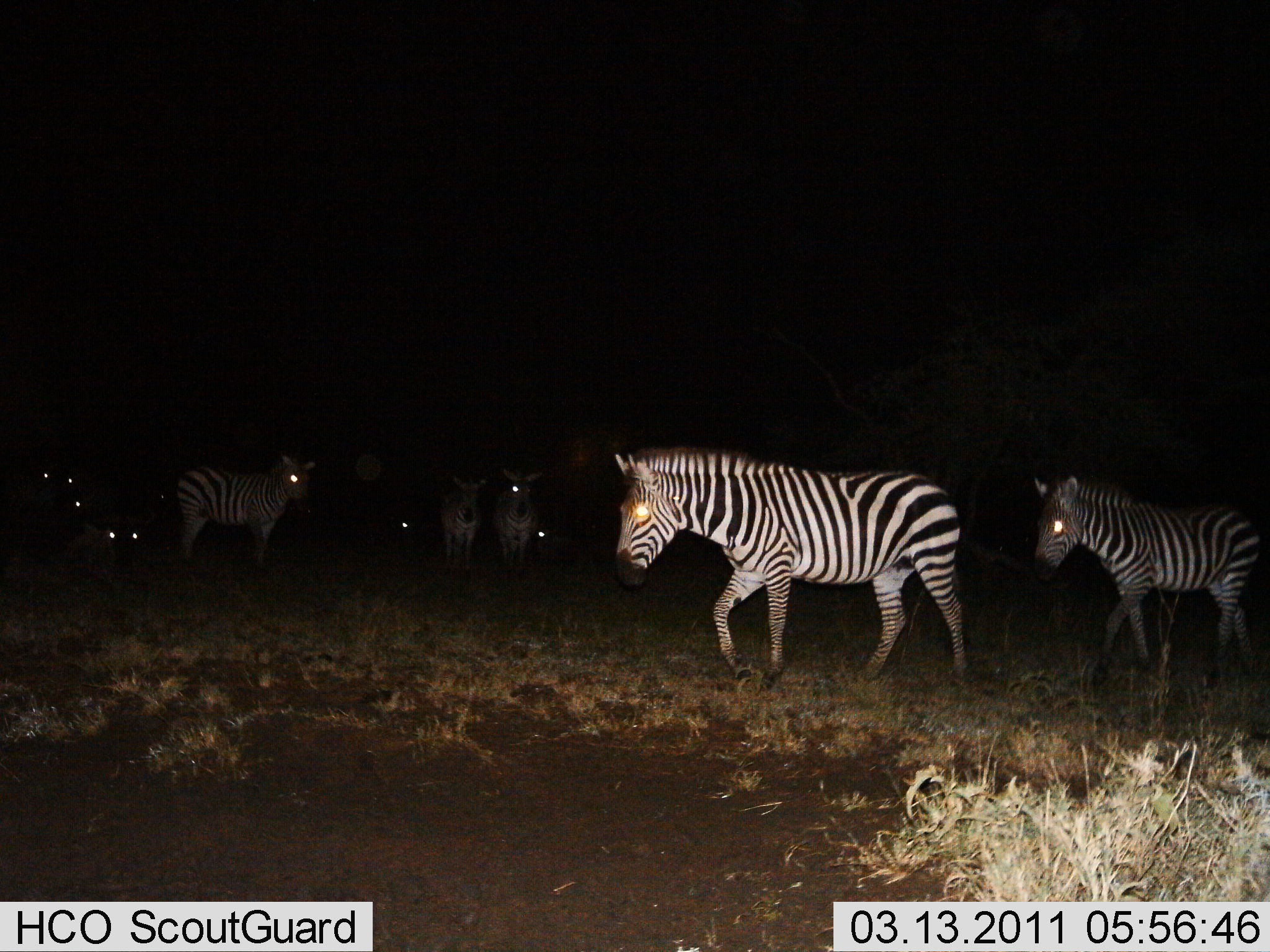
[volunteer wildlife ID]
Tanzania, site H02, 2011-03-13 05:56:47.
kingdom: Animalia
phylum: Chordata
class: Mammalia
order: Perissodactyla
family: Equidae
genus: Equus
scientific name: Equus quagga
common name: plains zebra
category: zebra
Zebra (plains zebra) (Equus quagga), count 8. Behavior (volunteer vote fractions): standing 70%, resting 30%, moving 80%, interacting 0%. Young present (vote fraction): 0%. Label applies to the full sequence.